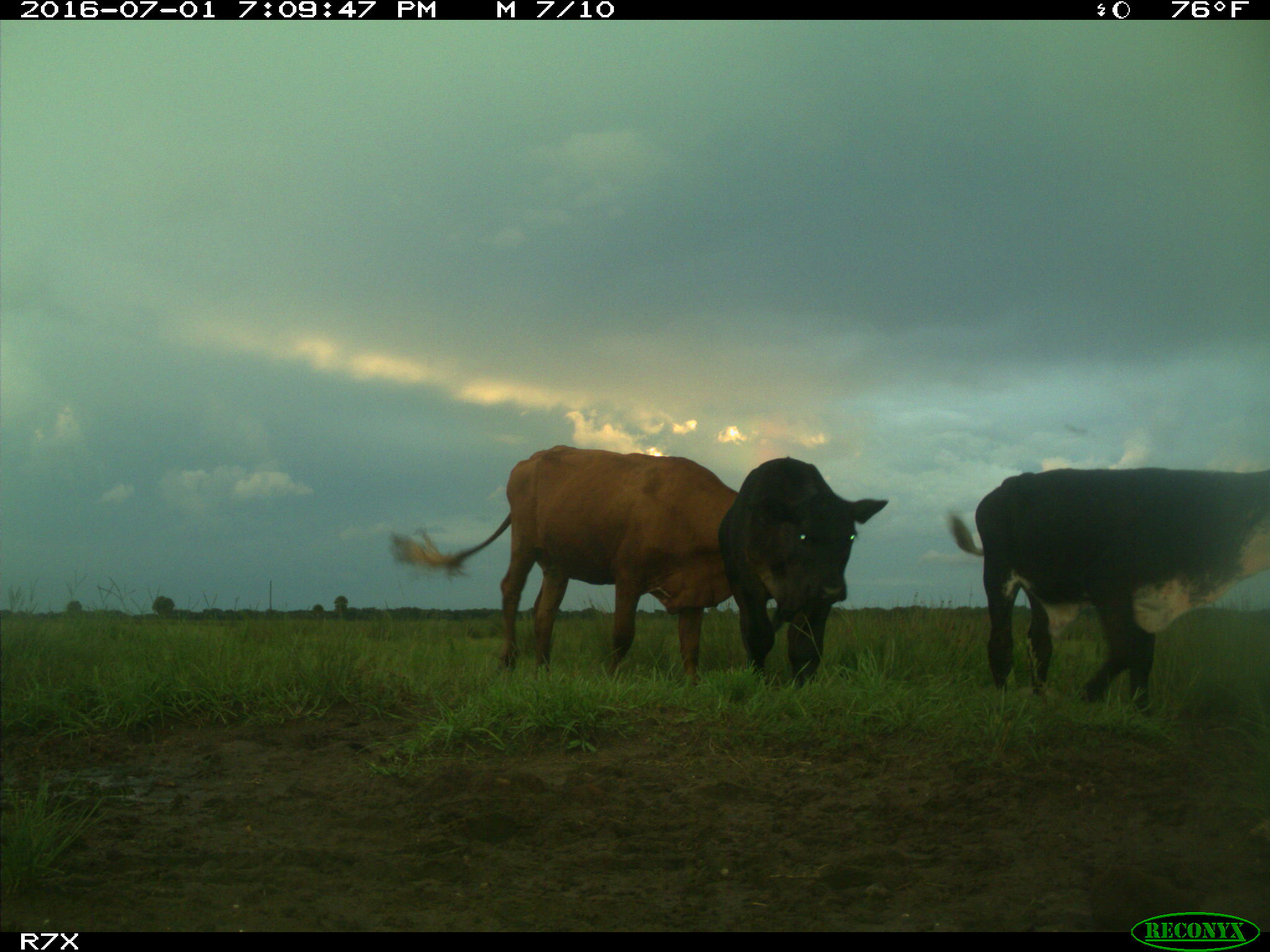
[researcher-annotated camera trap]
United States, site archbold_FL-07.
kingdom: Animalia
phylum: Chordata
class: Mammalia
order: Artiodactyla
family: Bovidae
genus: Bos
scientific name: Bos taurus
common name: domestic cow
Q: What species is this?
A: Bos taurus (domestic cow).